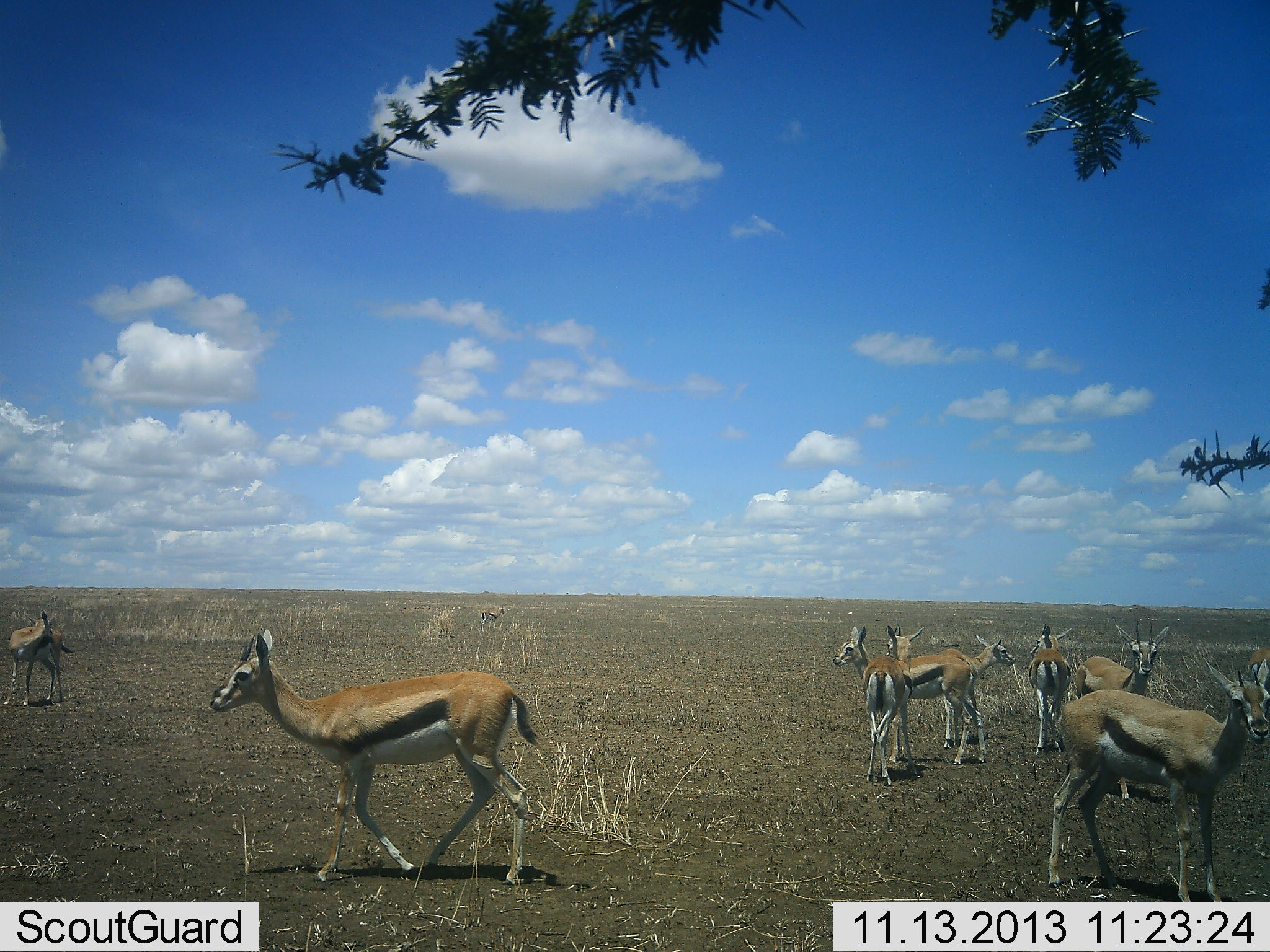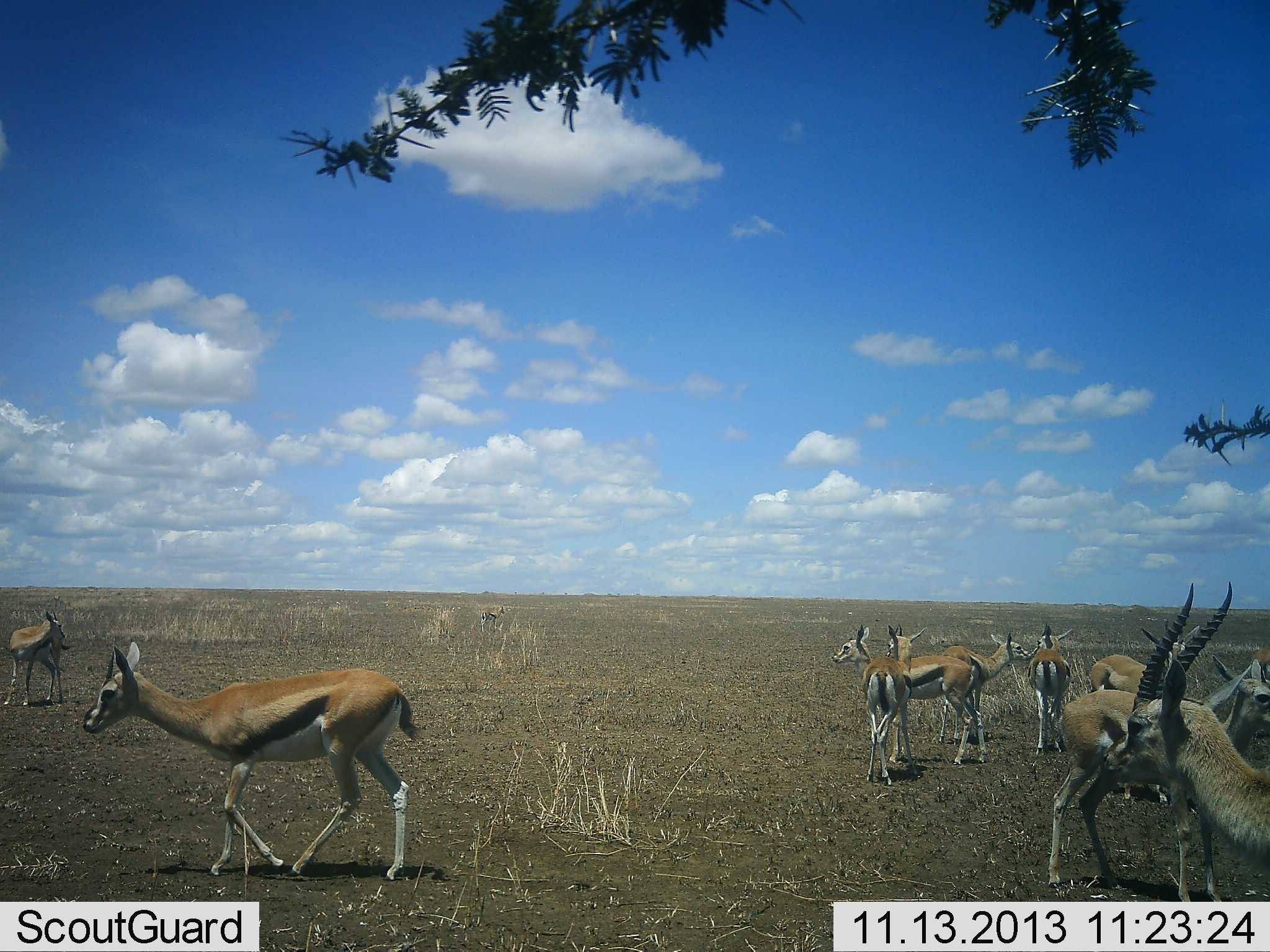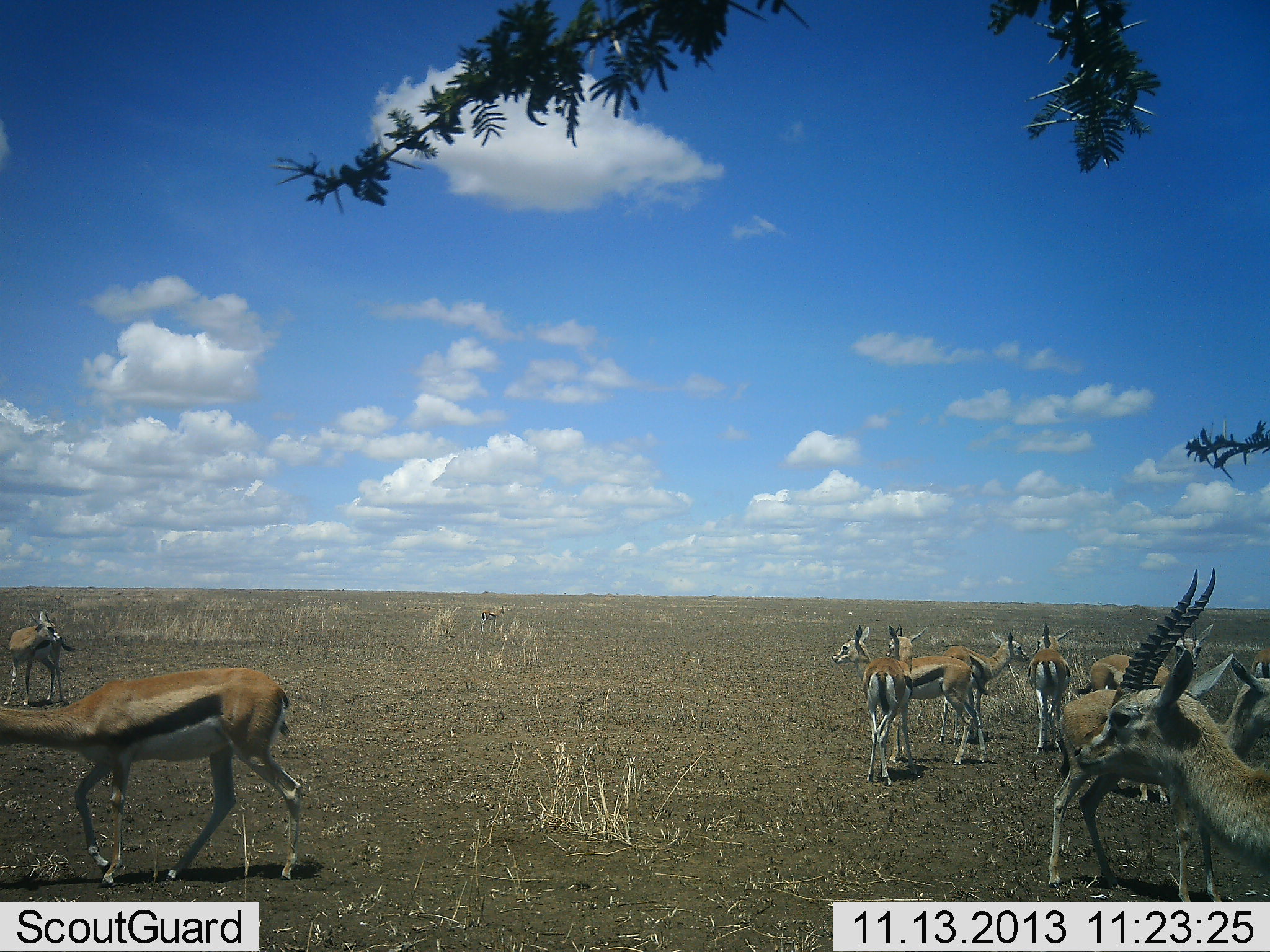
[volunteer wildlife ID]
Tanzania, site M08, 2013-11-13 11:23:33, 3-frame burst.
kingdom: Animalia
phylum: Chordata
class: Mammalia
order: Artiodactyla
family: Bovidae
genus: Eudorcas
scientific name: Eudorcas thomsonii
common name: thomson's gazelle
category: gazellethomsons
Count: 10.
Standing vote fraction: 90%.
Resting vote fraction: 0%.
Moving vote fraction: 40%.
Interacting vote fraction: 10%.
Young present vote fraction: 0%.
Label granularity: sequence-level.